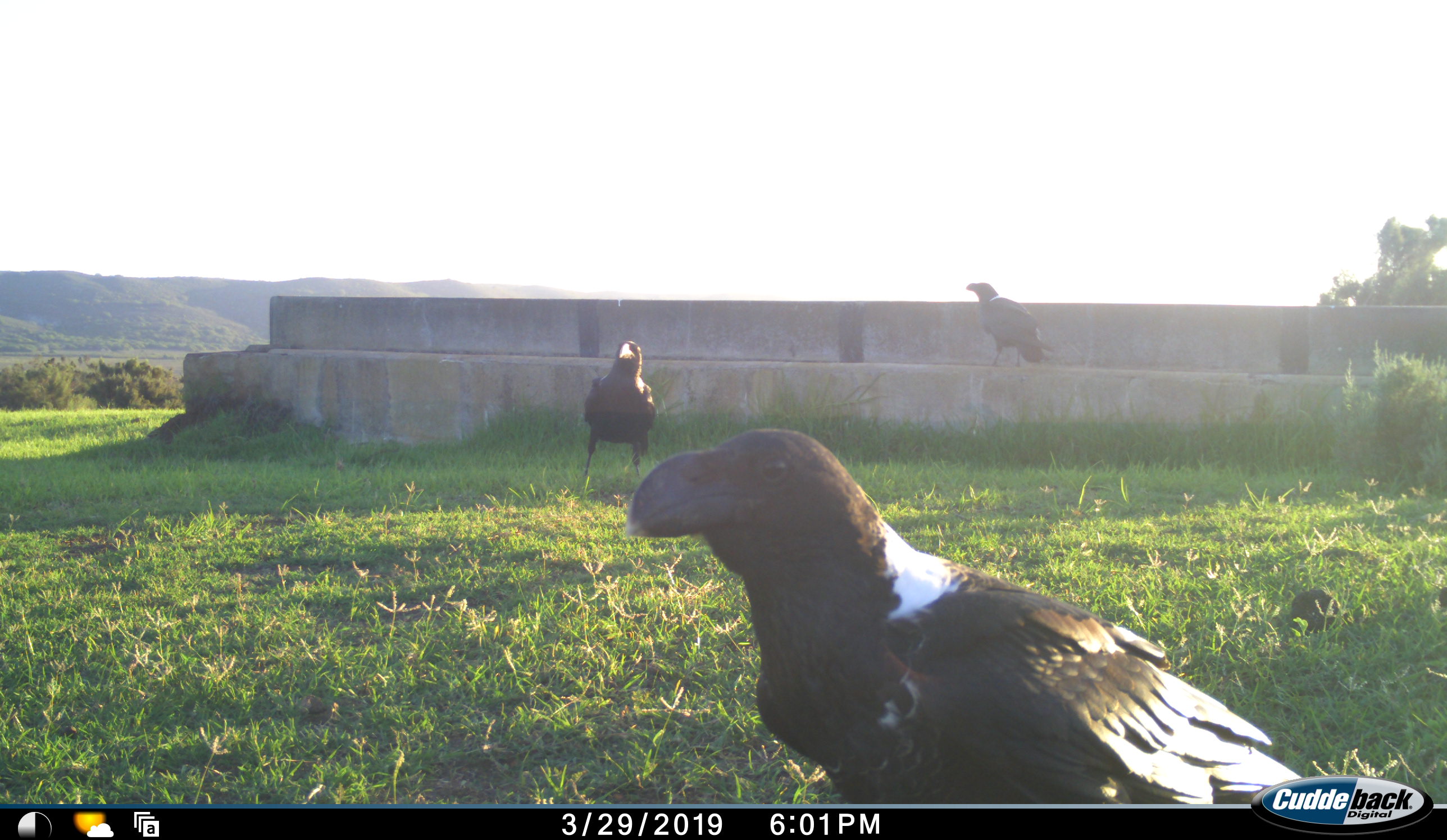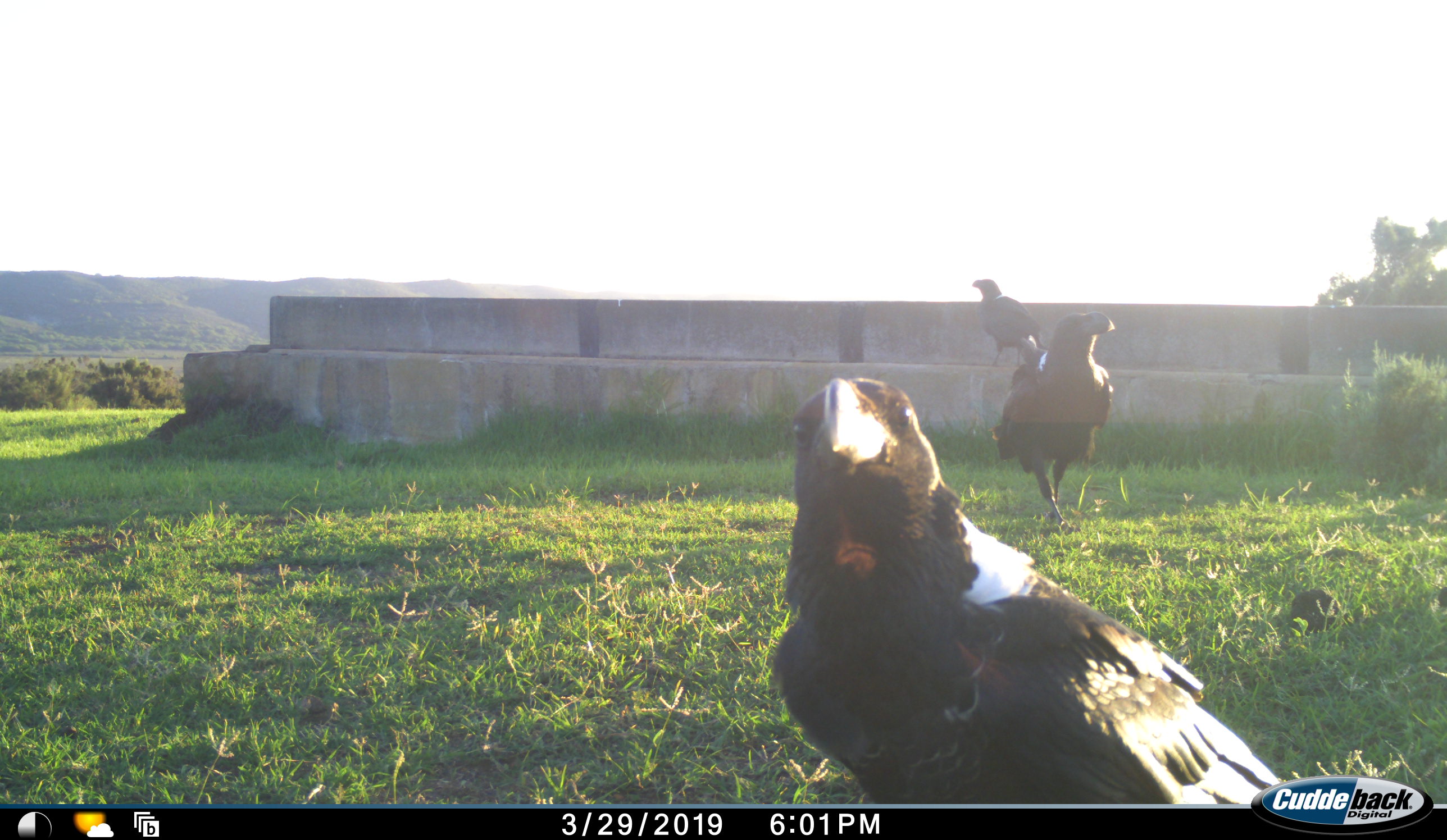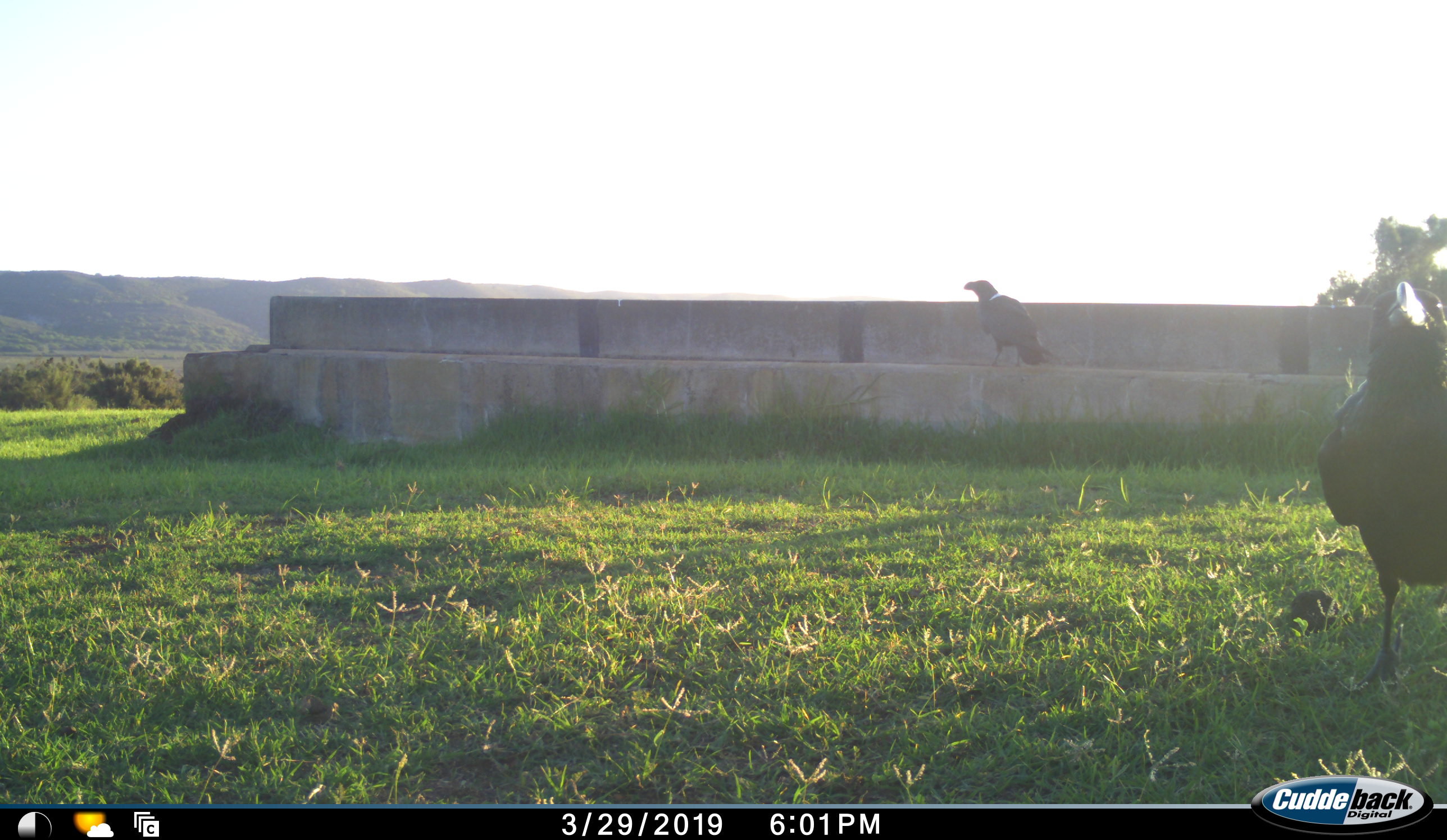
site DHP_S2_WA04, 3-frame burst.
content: unidentified animal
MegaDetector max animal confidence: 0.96